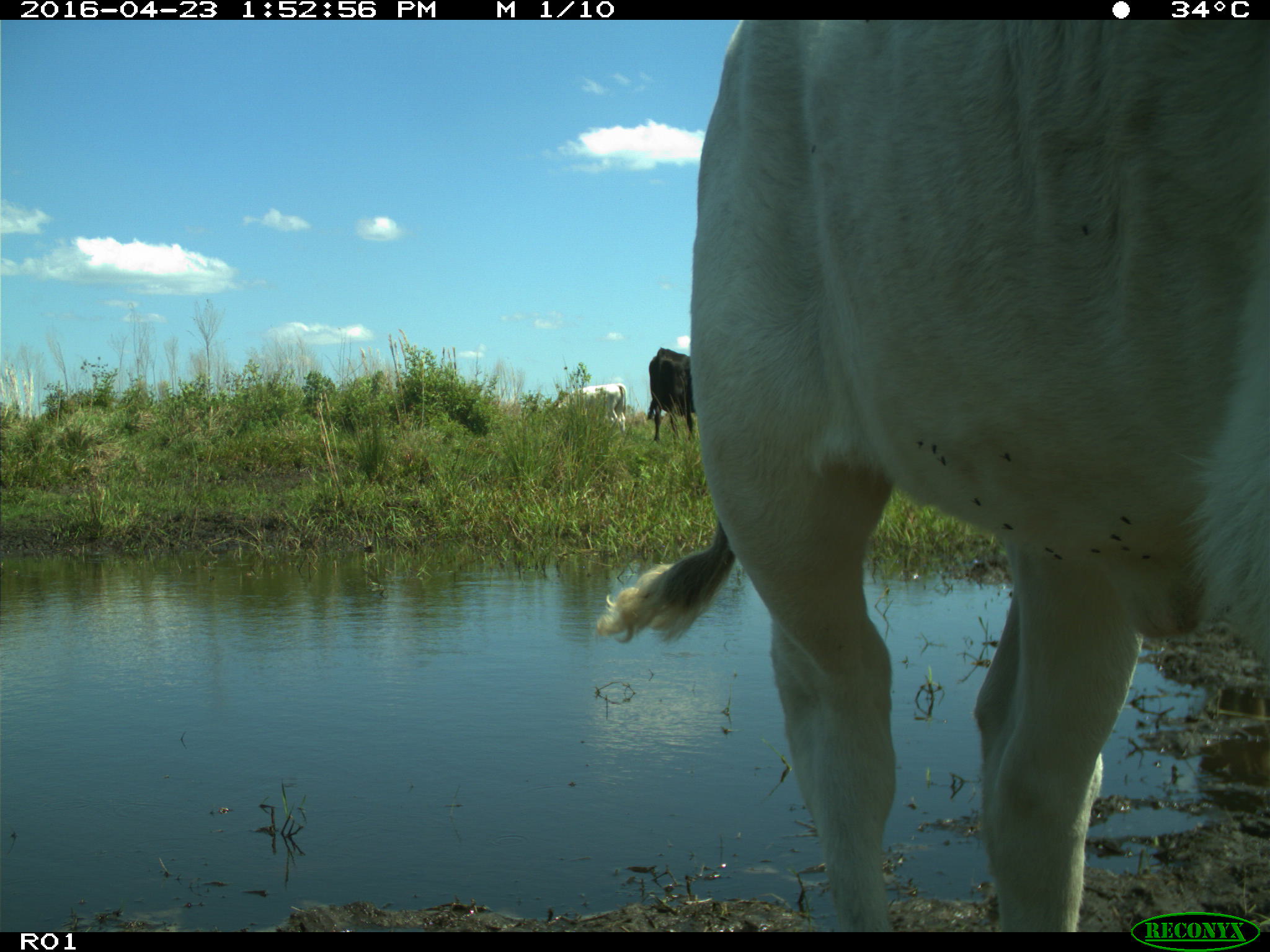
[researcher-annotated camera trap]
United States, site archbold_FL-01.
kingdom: Animalia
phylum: Chordata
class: Mammalia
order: Artiodactyla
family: Bovidae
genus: Bos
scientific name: Bos taurus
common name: domestic cow